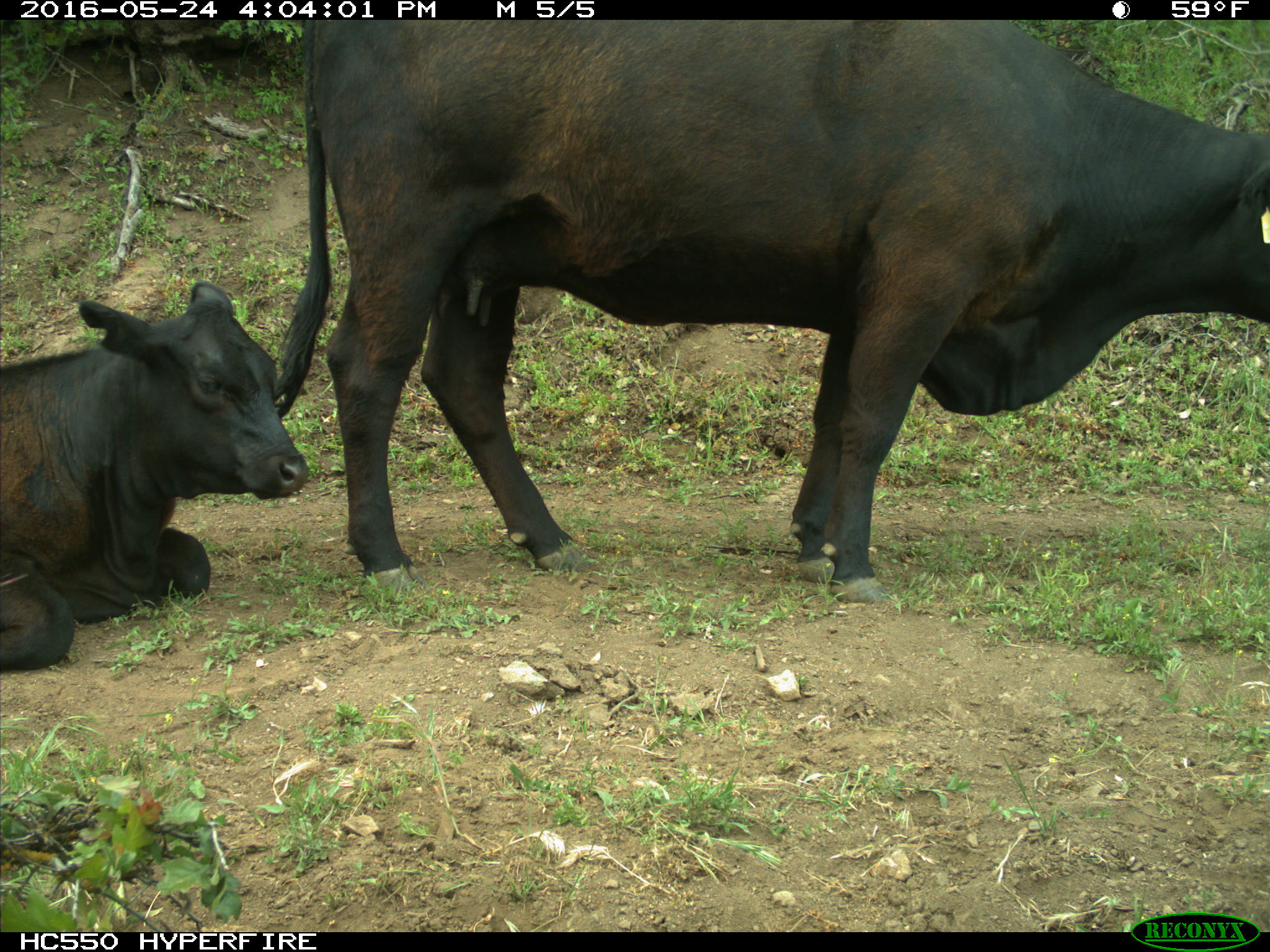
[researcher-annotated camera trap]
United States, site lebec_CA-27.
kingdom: Animalia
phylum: Chordata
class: Mammalia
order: Artiodactyla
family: Bovidae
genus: Bos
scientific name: Bos taurus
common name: domestic cow